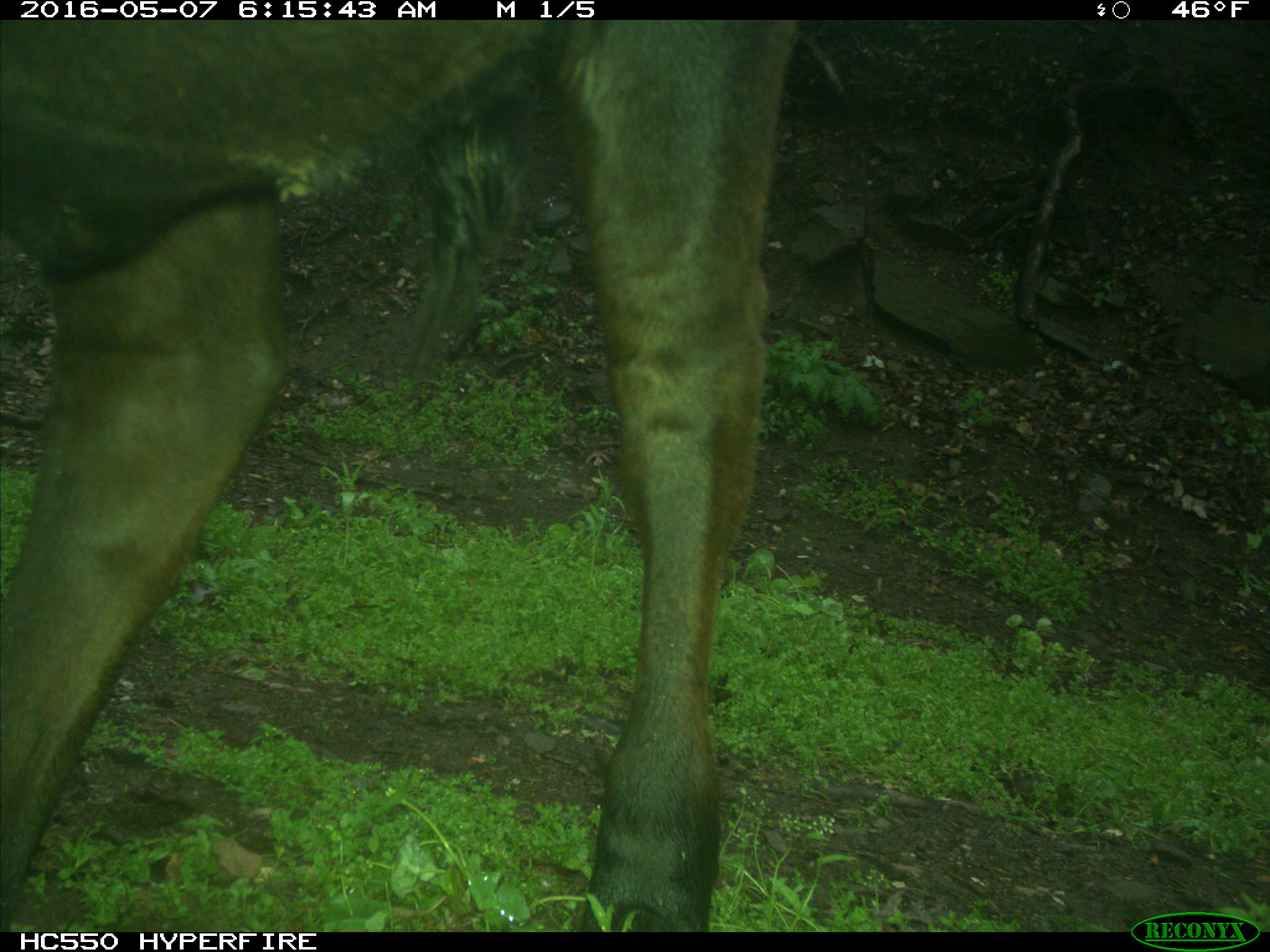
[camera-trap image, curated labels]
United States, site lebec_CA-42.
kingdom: Animalia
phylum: Chordata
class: Mammalia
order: Artiodactyla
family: Bovidae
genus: Bos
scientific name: Bos taurus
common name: domestic cow